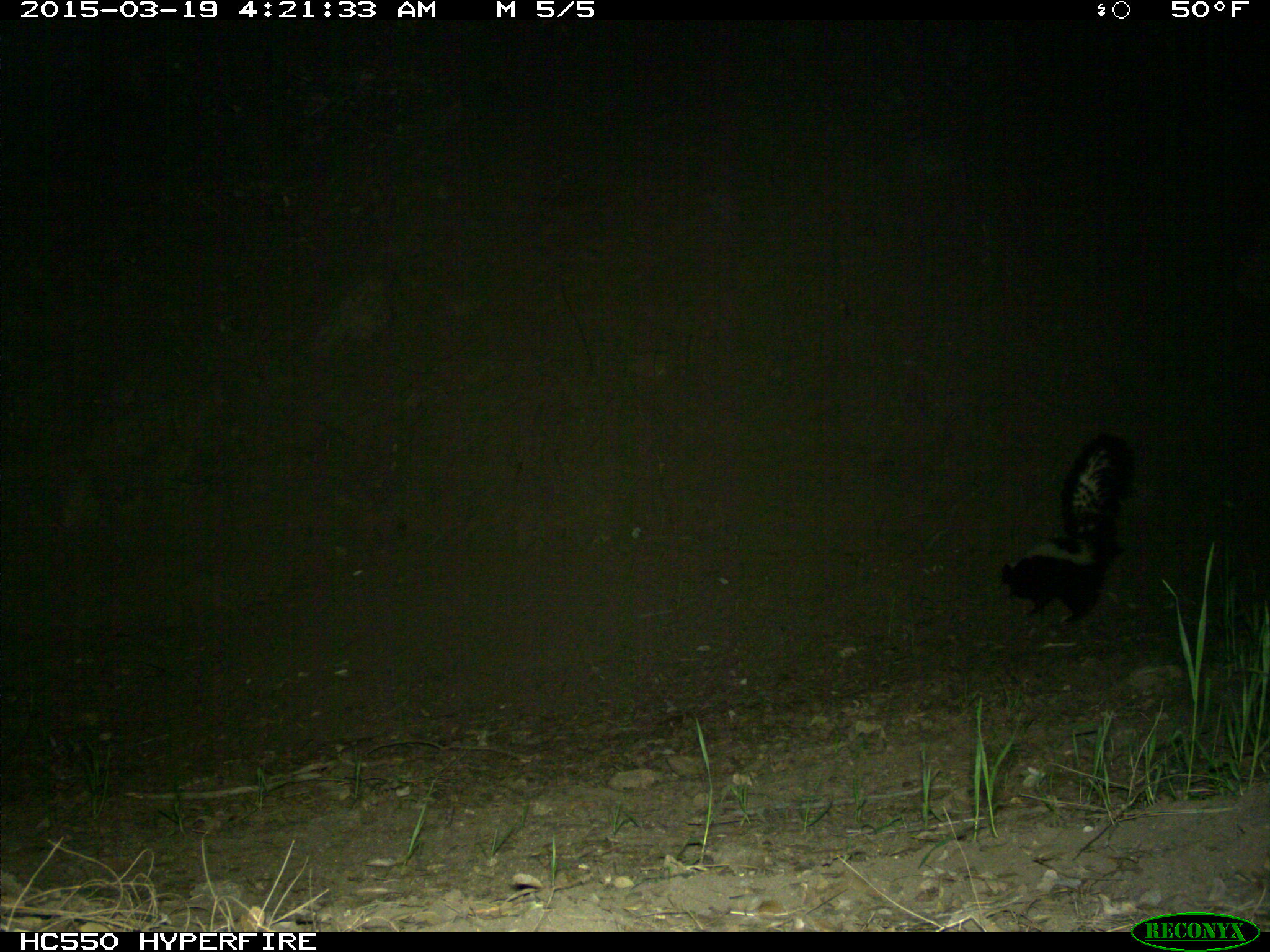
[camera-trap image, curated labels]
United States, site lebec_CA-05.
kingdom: Animalia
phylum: Chordata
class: Mammalia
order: Carnivora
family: Mephitidae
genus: Mephitis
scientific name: Mephitis mephitis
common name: striped skunk